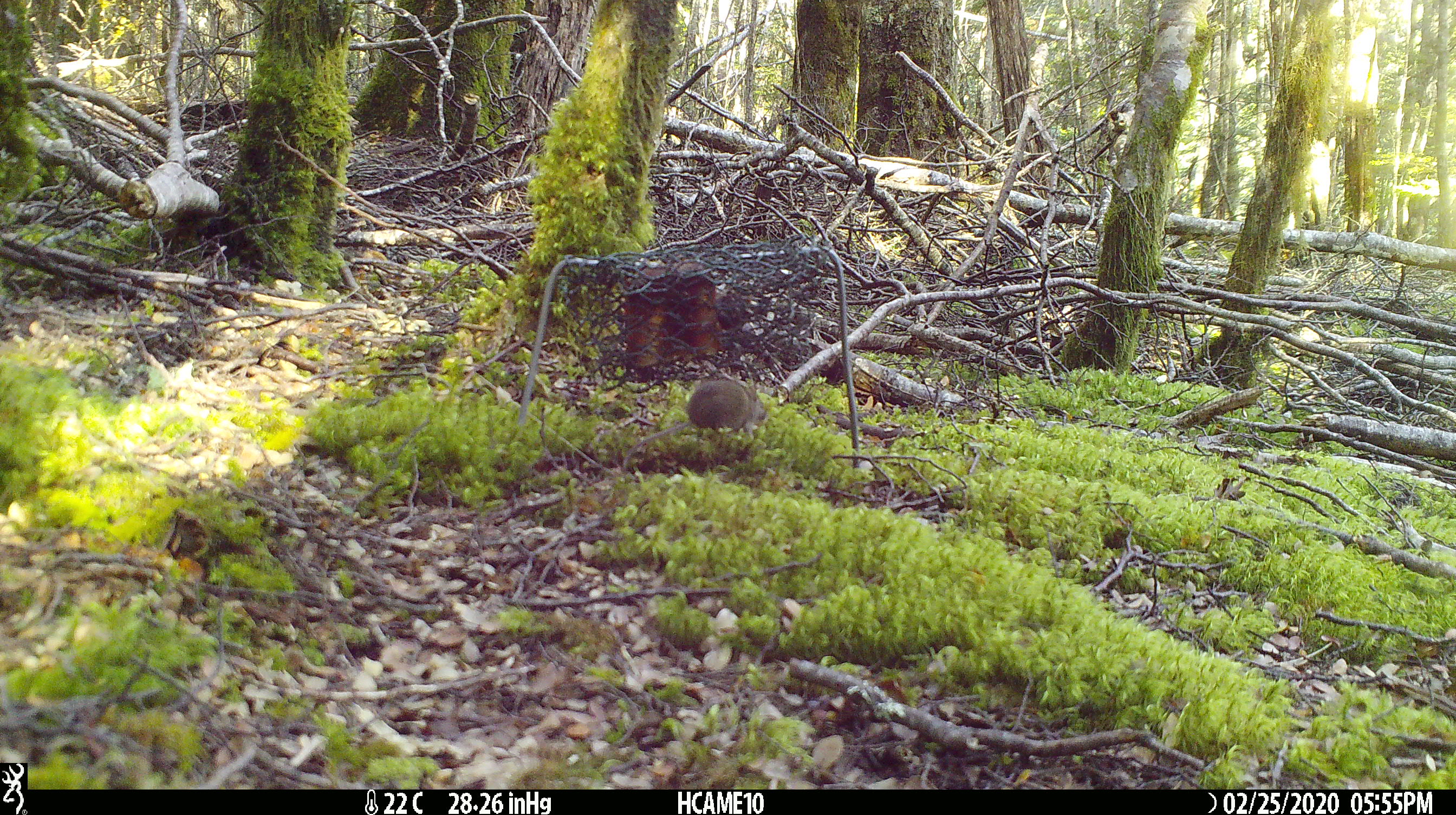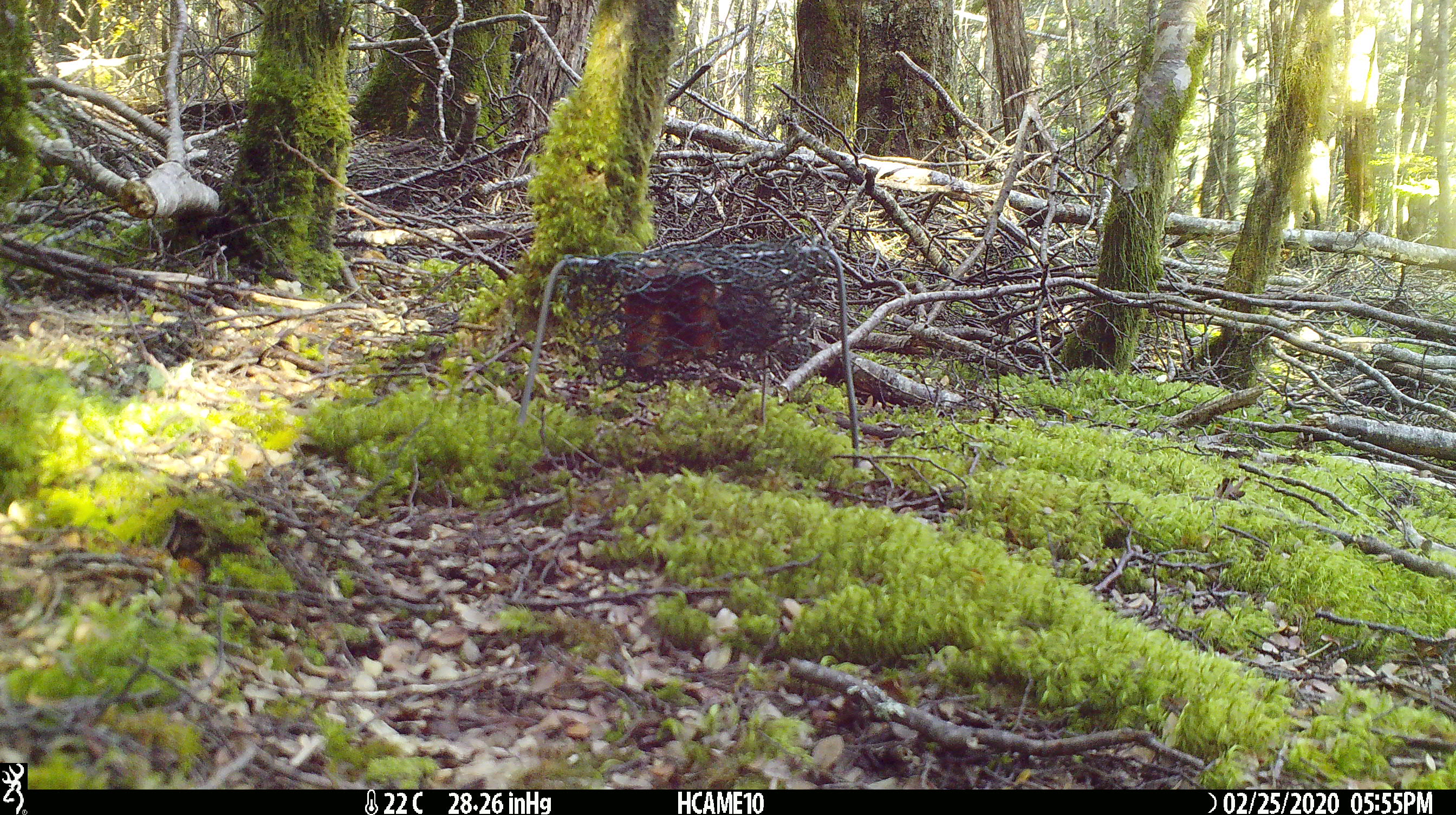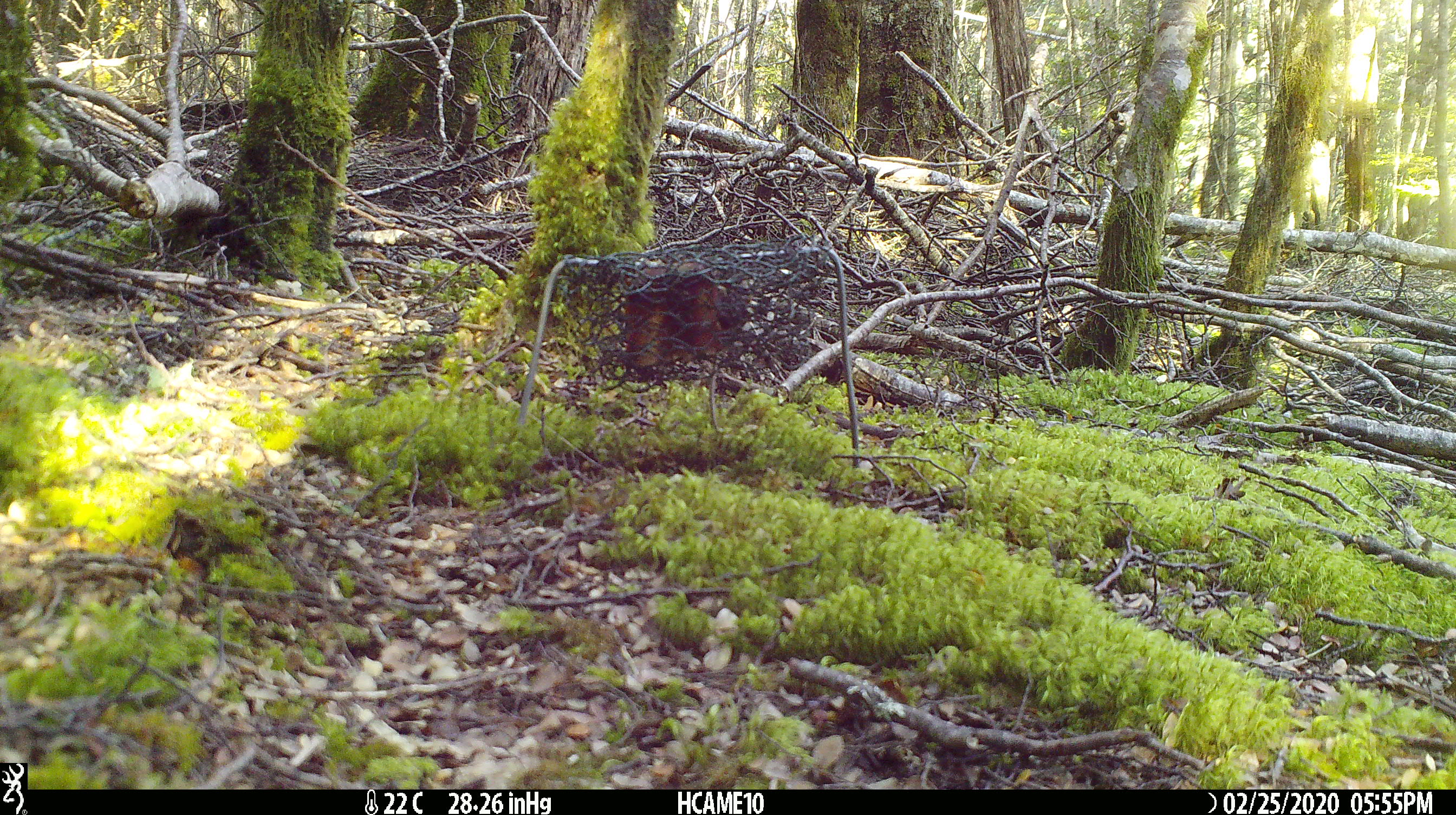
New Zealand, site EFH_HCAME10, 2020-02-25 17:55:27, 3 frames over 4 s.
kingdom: Animalia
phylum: Chordata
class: Mammalia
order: Rodentia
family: Muridae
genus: Mus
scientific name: Mus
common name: mouse